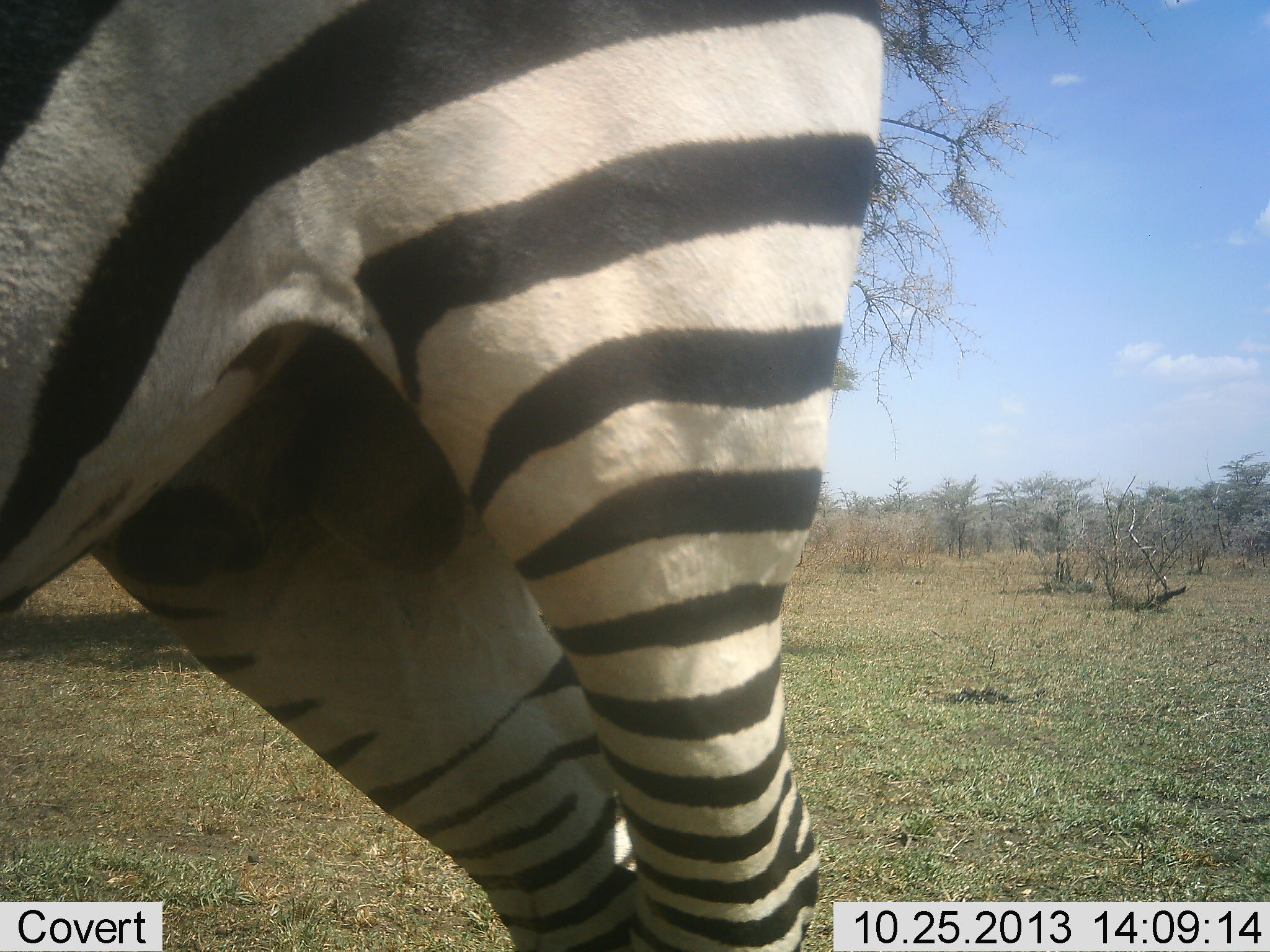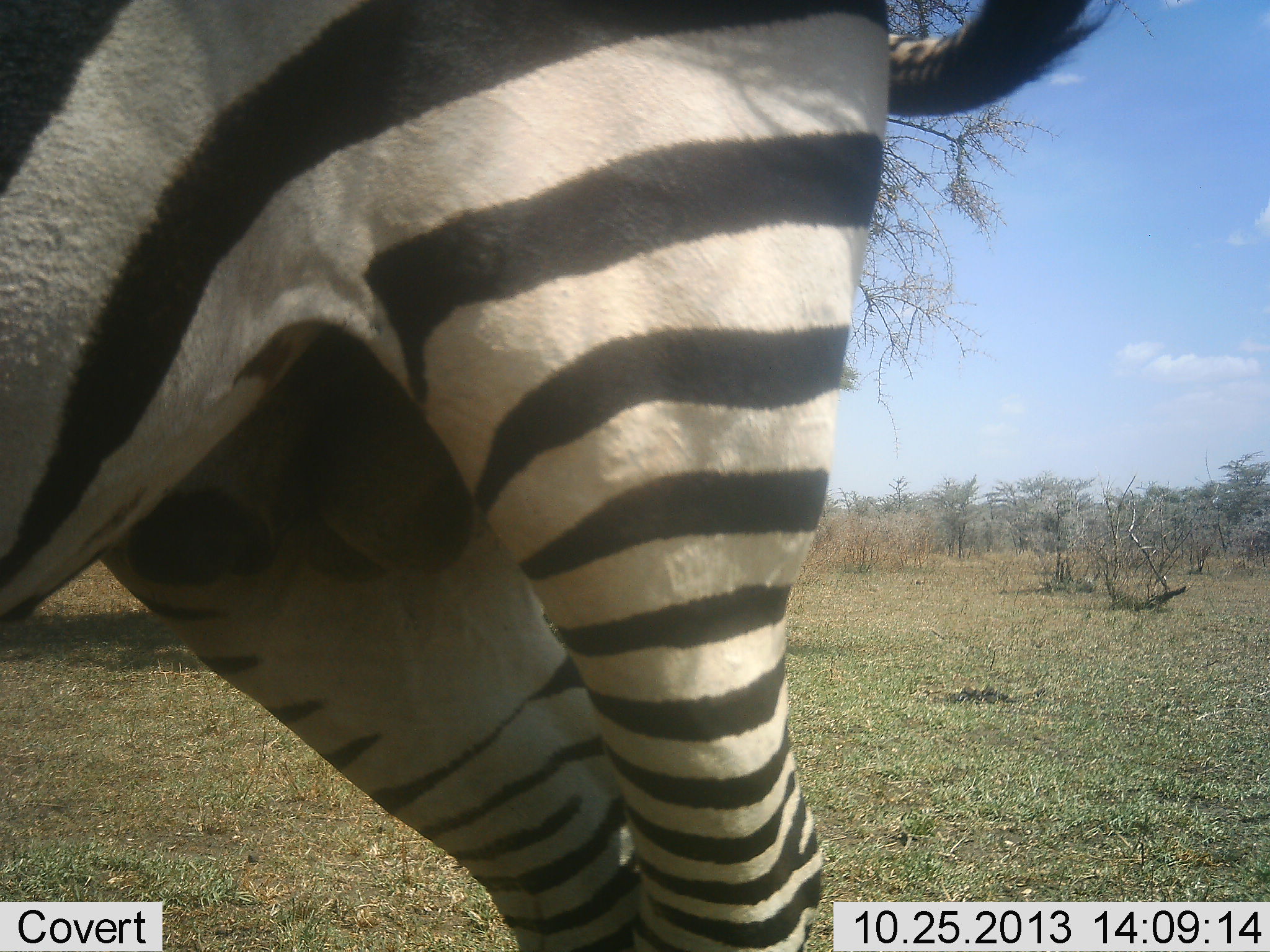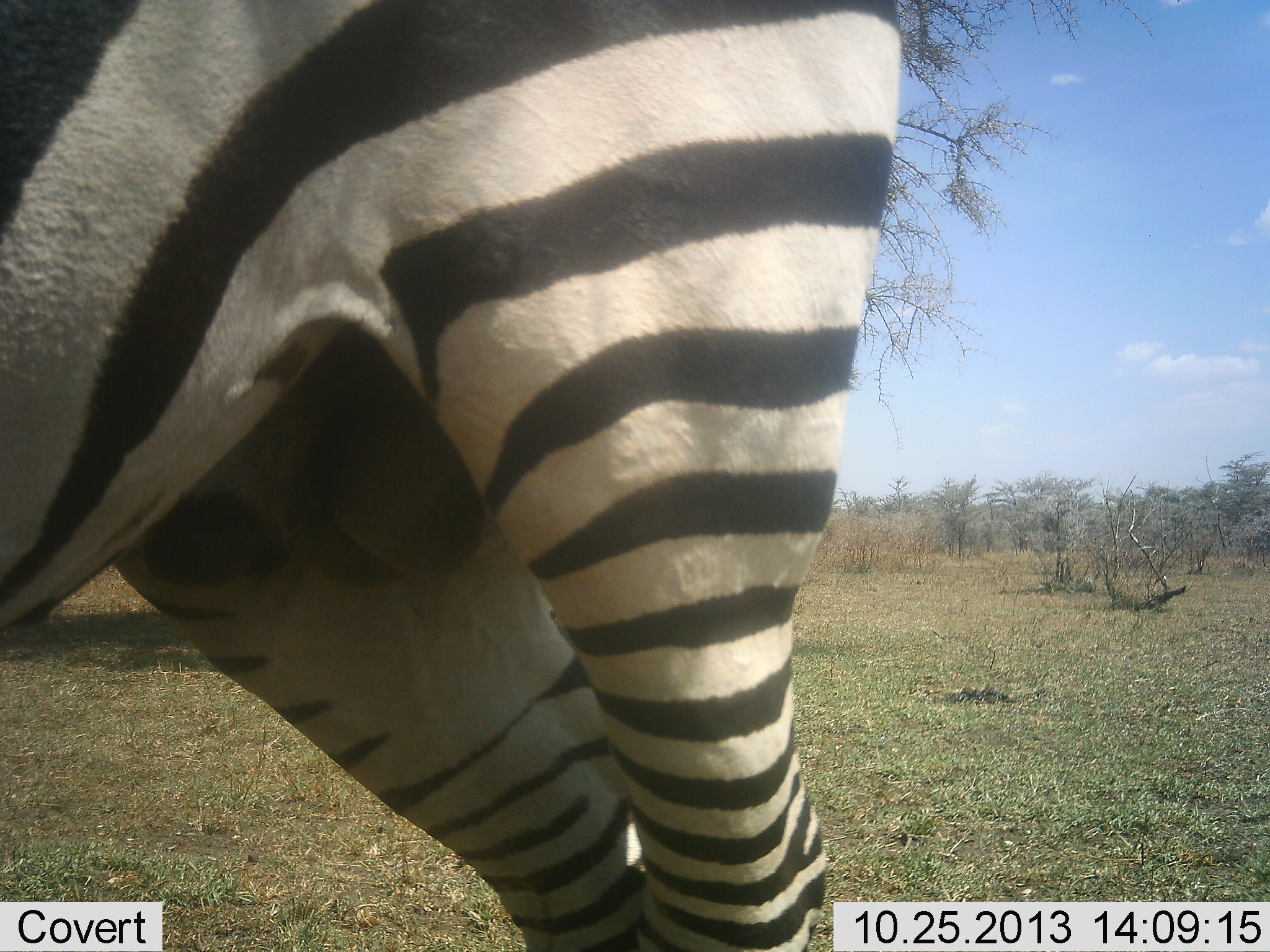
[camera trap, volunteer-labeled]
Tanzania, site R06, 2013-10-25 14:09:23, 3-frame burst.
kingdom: Animalia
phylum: Chordata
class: Mammalia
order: Perissodactyla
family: Equidae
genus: Equus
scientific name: Equus quagga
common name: plains zebra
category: zebra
Zebra (plains zebra) (Equus quagga), count 1. Behavior (volunteer vote fractions): standing 100%, resting 0%, moving 10%, interacting 0%. Young present (vote fraction): 0%. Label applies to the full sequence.